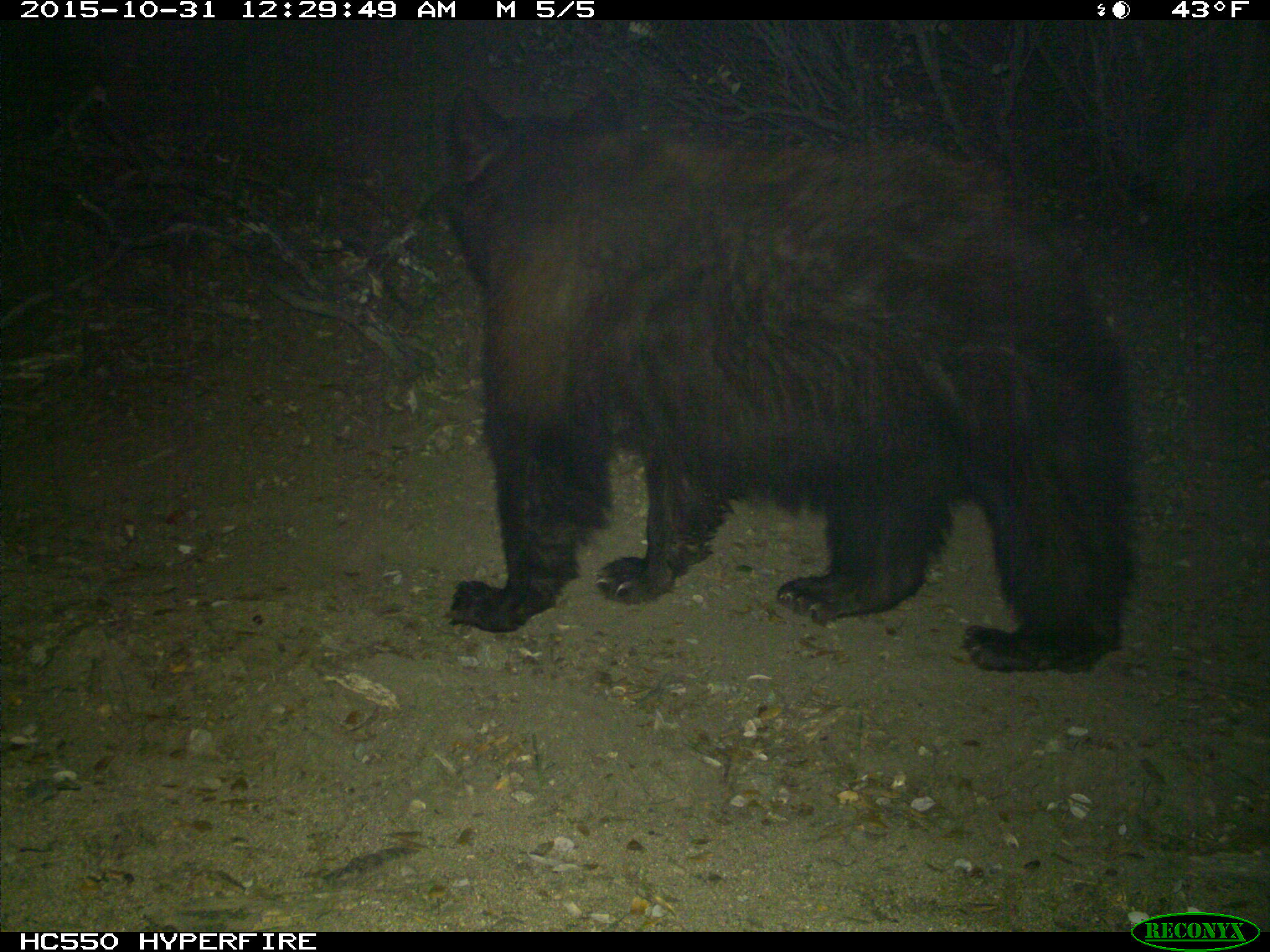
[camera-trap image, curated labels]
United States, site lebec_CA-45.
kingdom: Animalia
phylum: Chordata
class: Mammalia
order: Carnivora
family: Ursidae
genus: Ursus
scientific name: Ursus americanus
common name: american black bear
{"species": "Ursus americanus (american black bear)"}